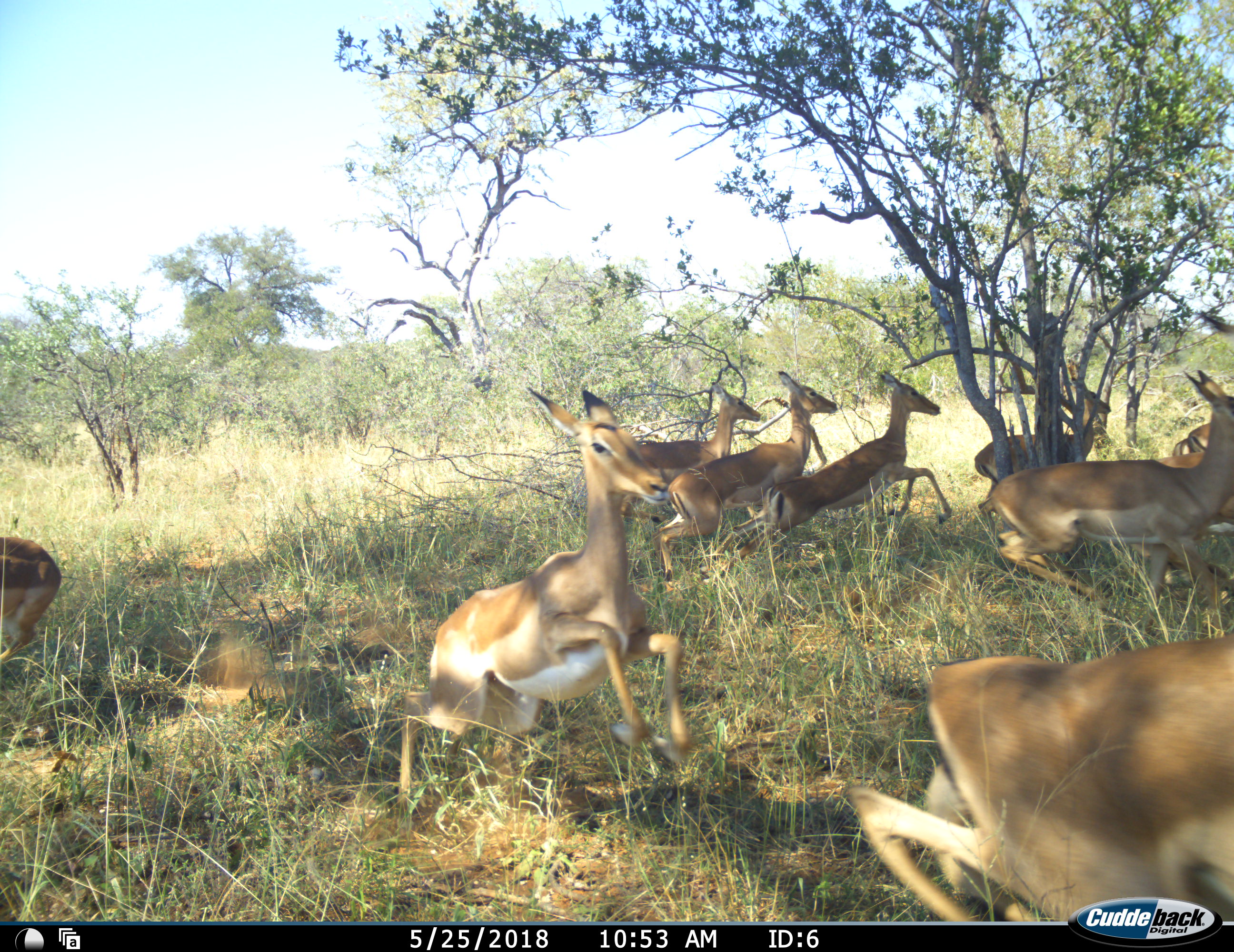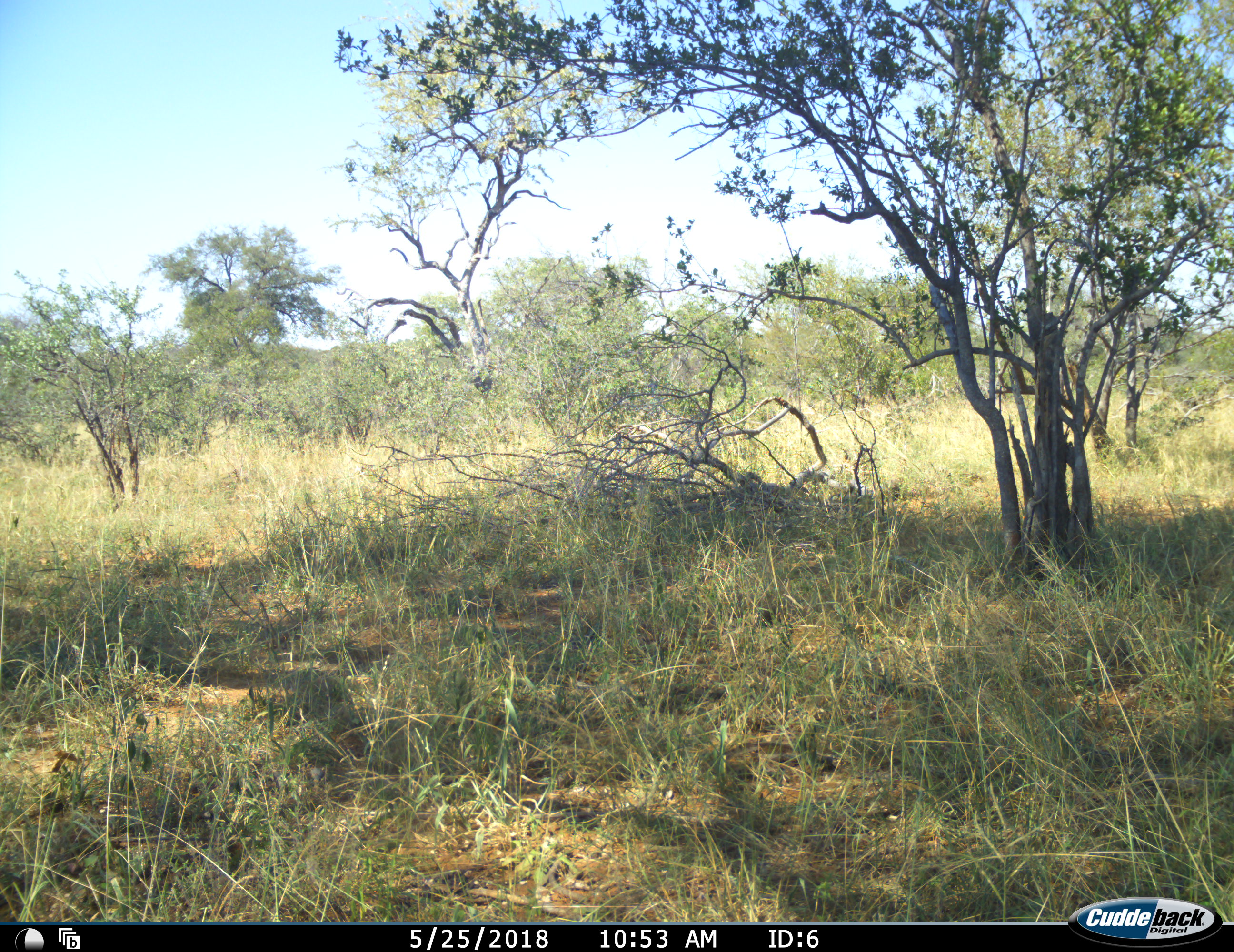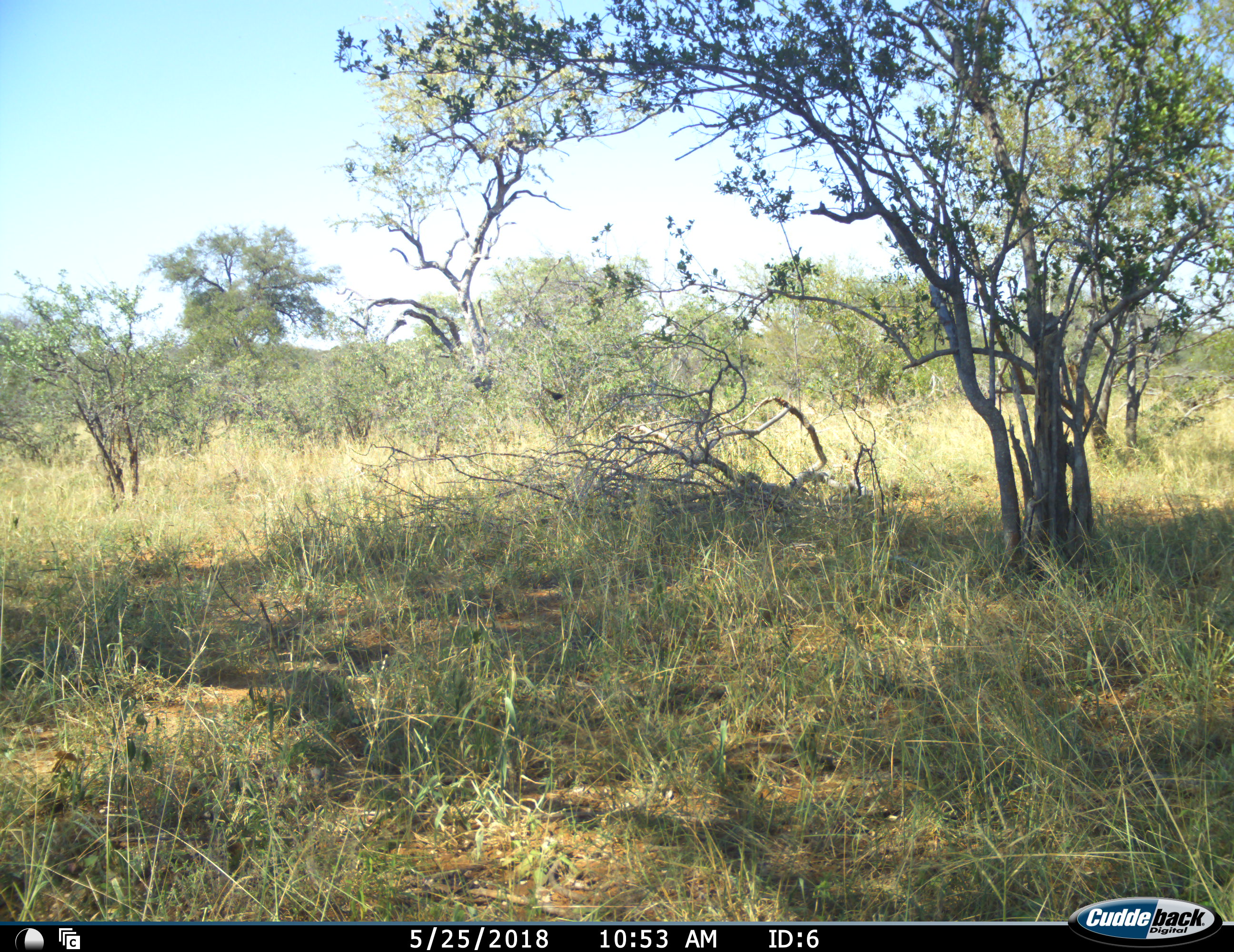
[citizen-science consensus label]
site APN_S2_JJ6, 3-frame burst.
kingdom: Animalia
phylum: Chordata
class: Mammalia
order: Artiodactyla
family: Bovidae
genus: Aepyceros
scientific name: Aepyceros melampus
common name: impala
Impala (Aepyceros melampus), count 10. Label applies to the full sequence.